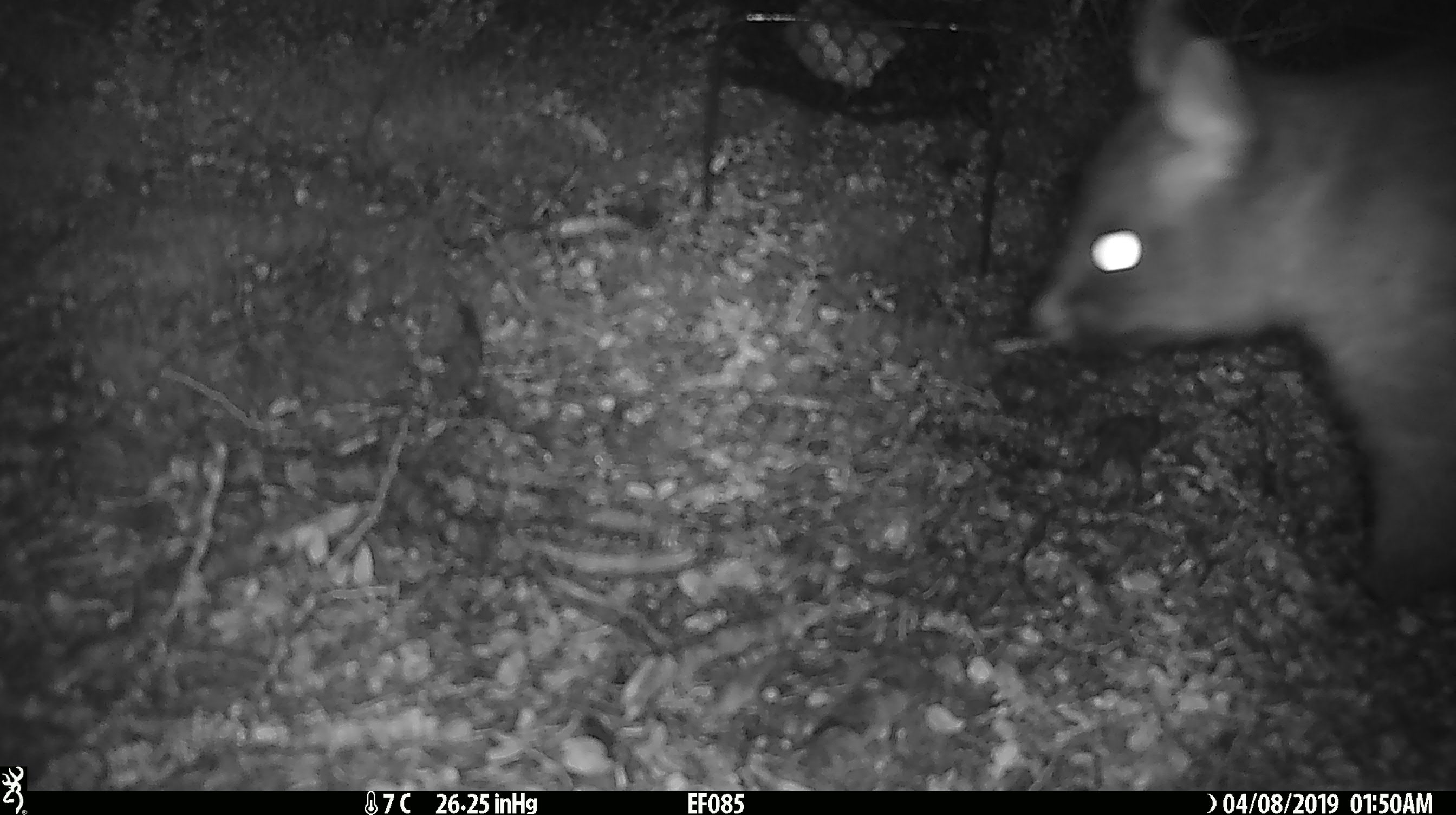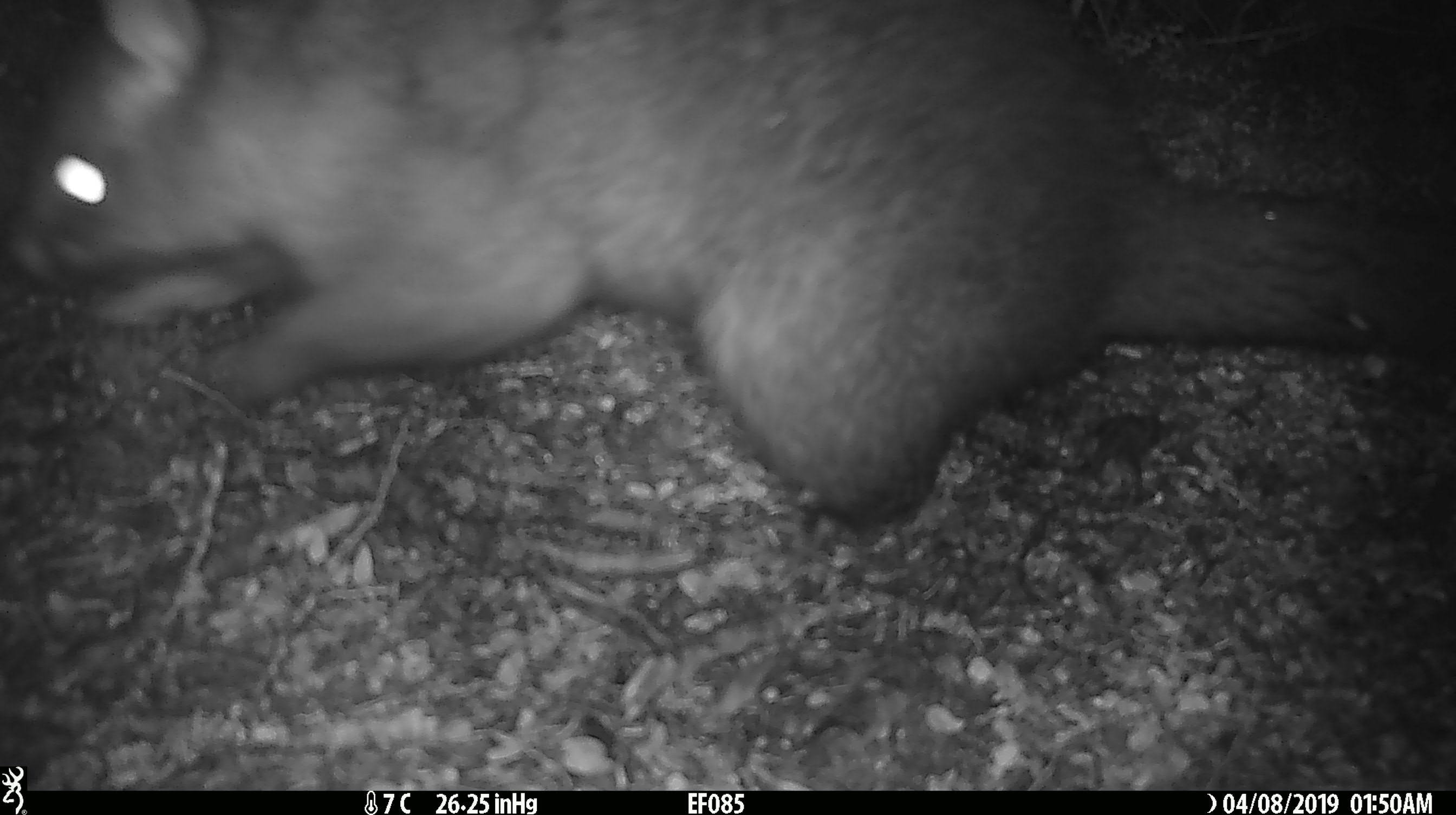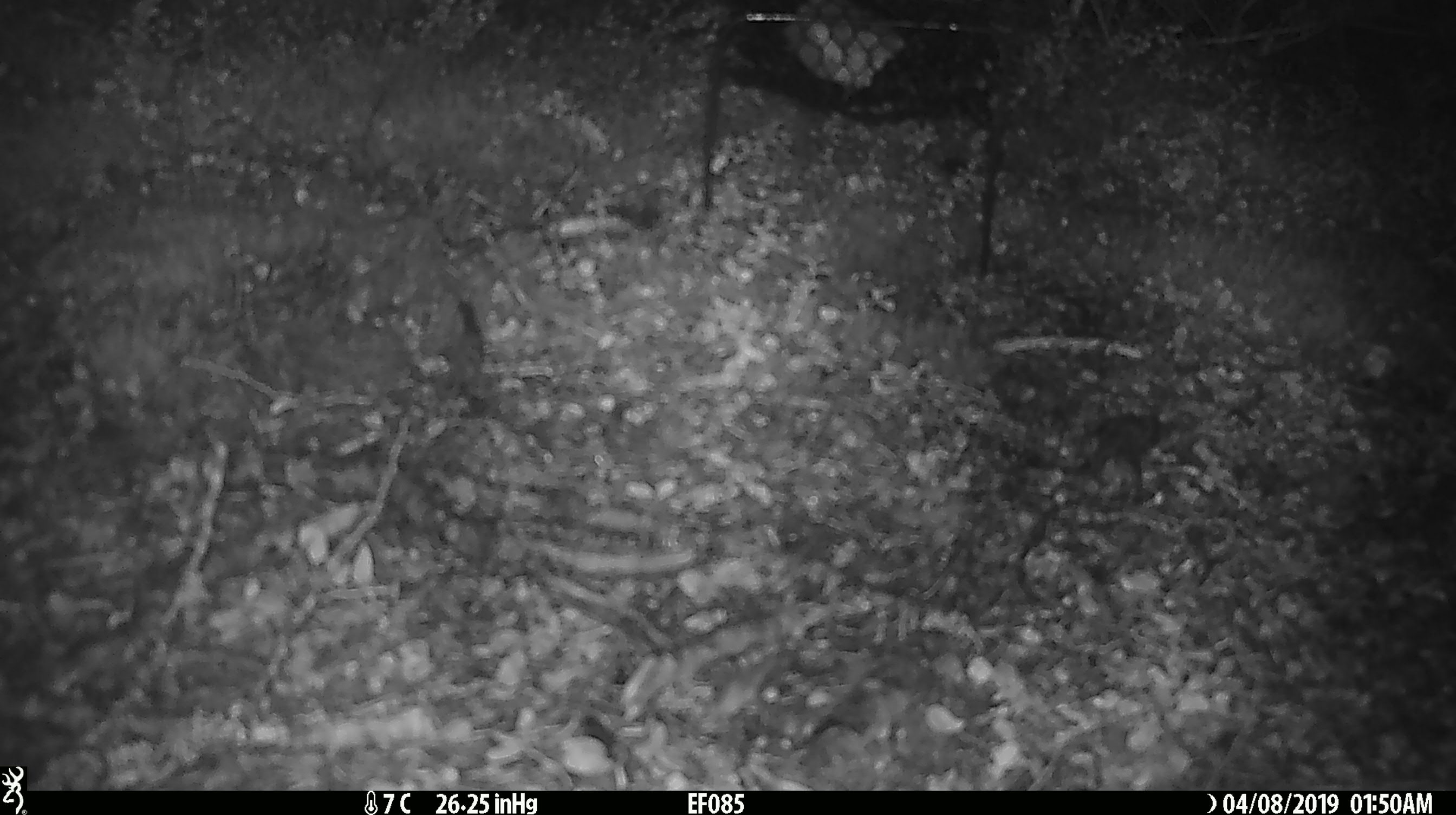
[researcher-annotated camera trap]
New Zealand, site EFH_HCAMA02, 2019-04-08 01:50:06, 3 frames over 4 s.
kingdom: Animalia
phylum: Chordata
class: Mammalia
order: Diprotodontia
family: Phalangeridae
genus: Trichosurus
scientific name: Trichosurus vulpecula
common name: common brushtail possum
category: possum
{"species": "possum (common brushtail possum) (Trichosurus vulpecula)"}